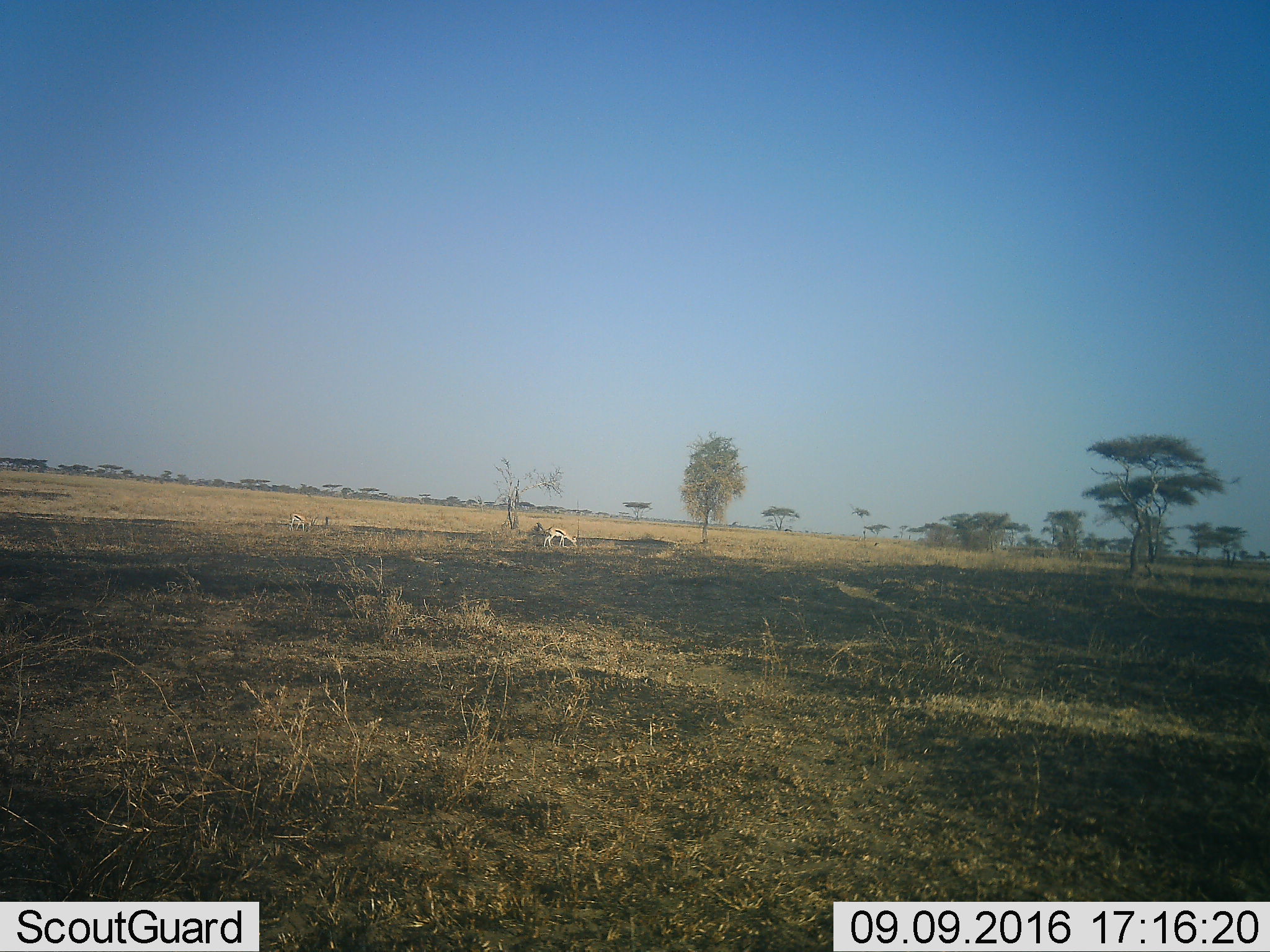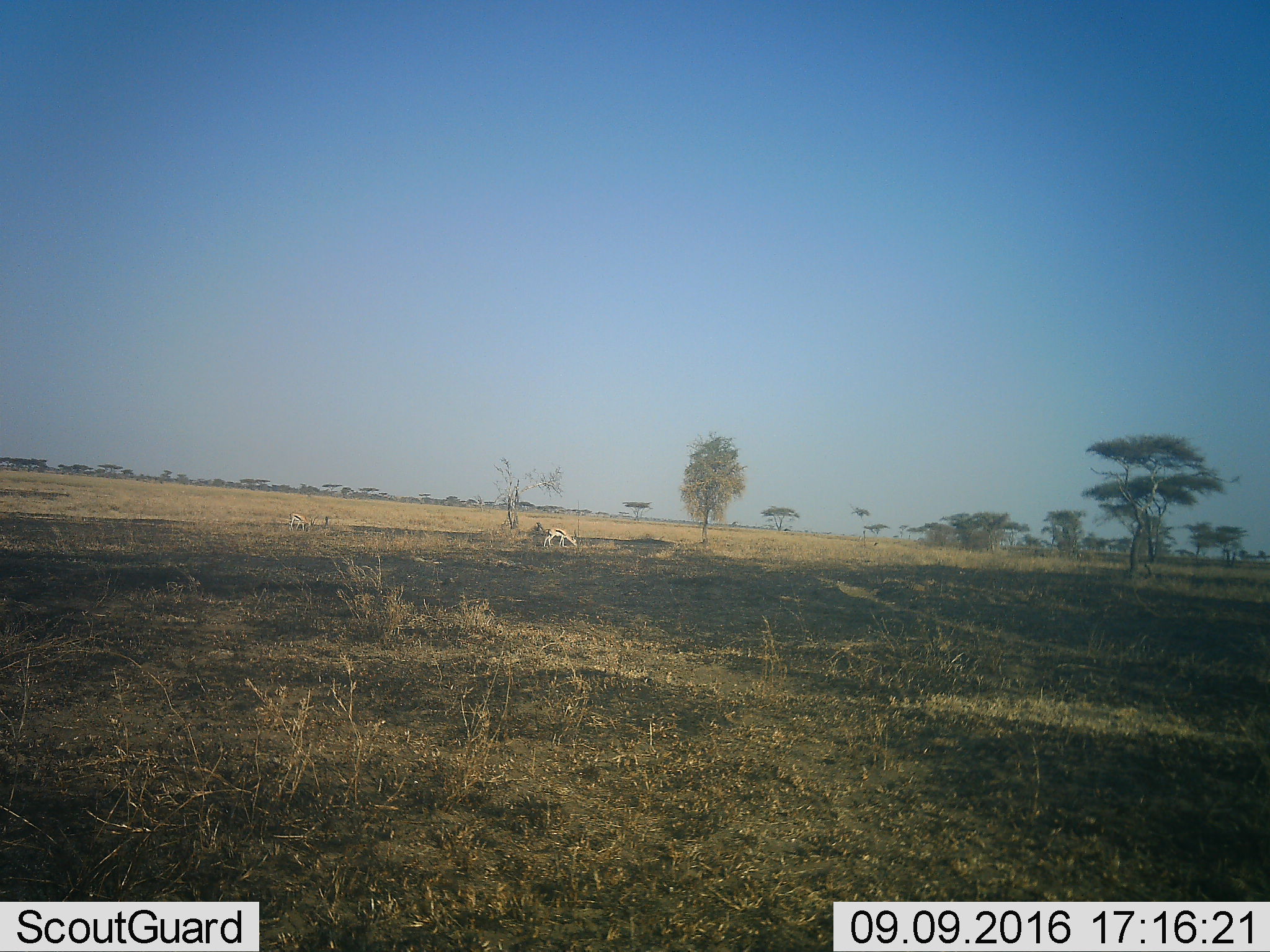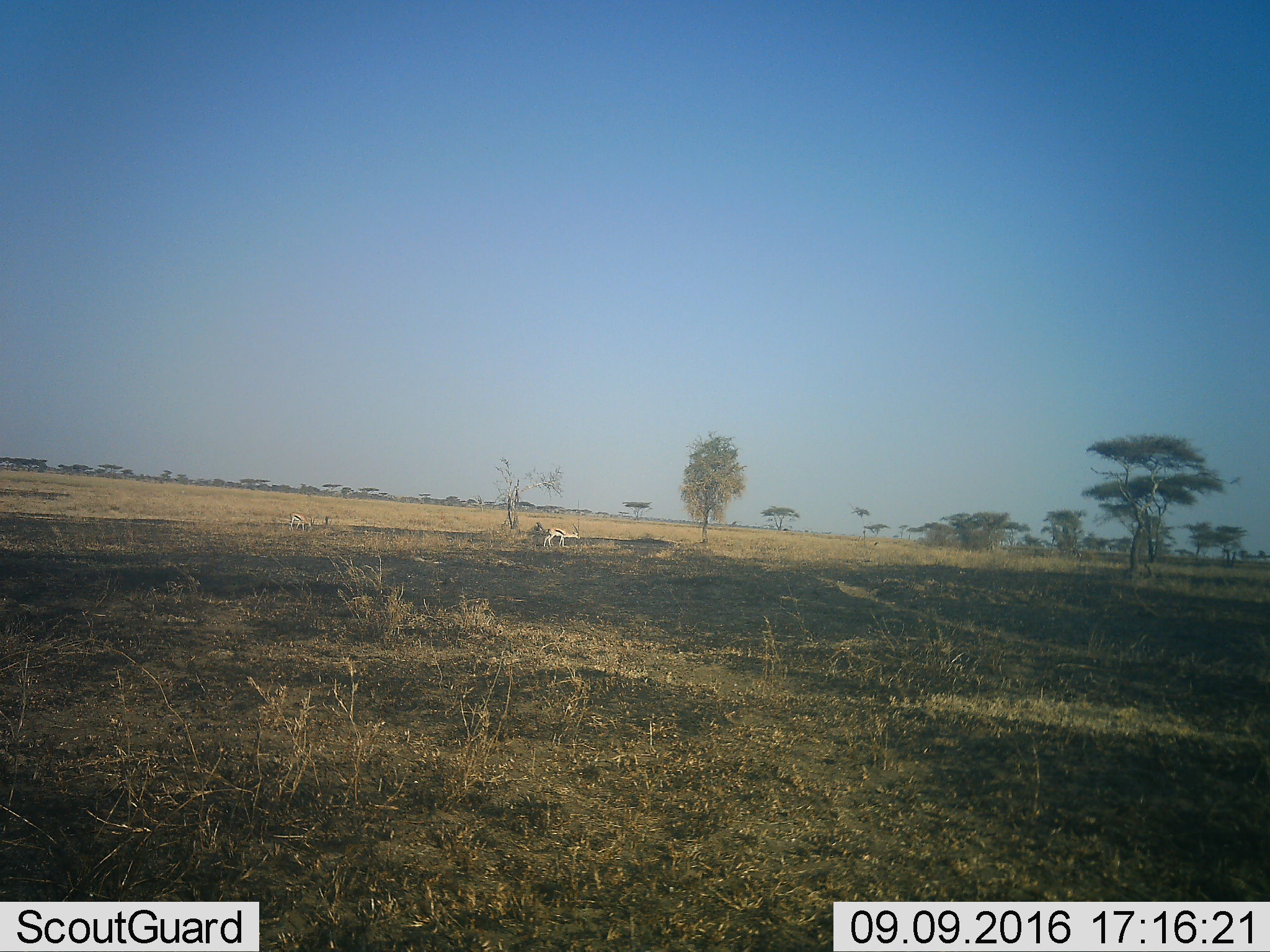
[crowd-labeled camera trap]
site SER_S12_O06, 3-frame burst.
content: unidentified animal